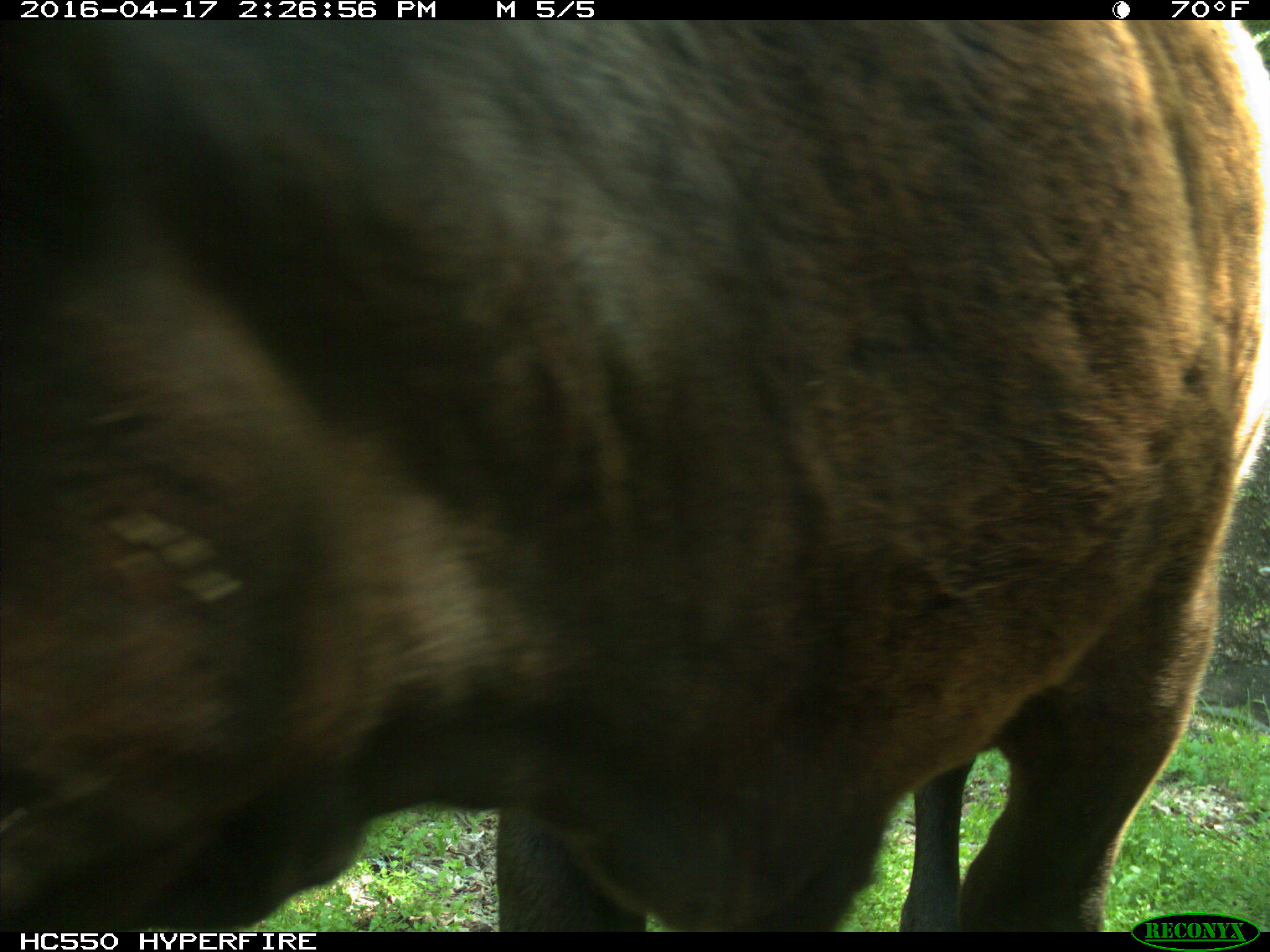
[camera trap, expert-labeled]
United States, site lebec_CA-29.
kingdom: Animalia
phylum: Chordata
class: Mammalia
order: Artiodactyla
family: Bovidae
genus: Bos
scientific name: Bos taurus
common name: domestic cow